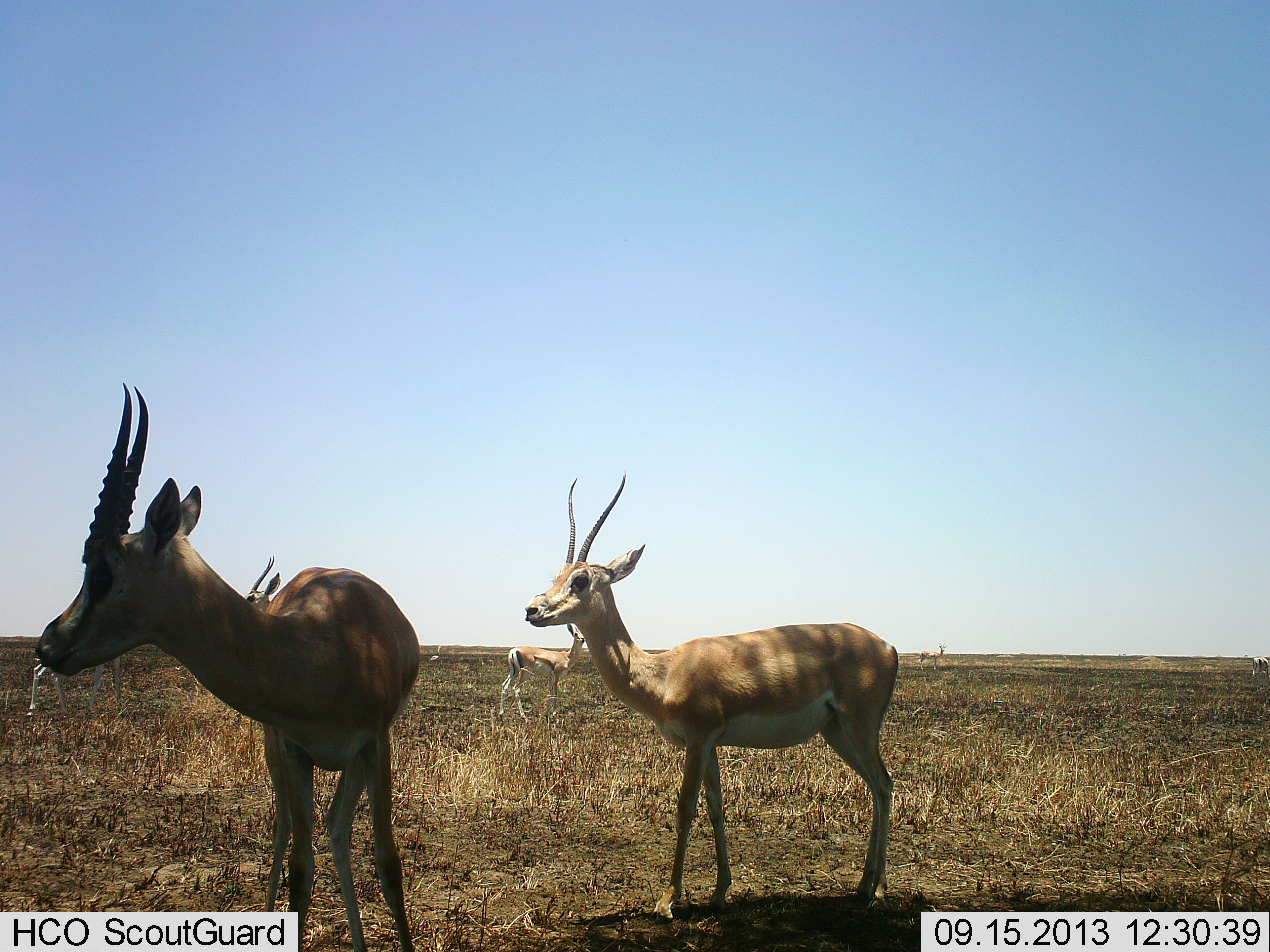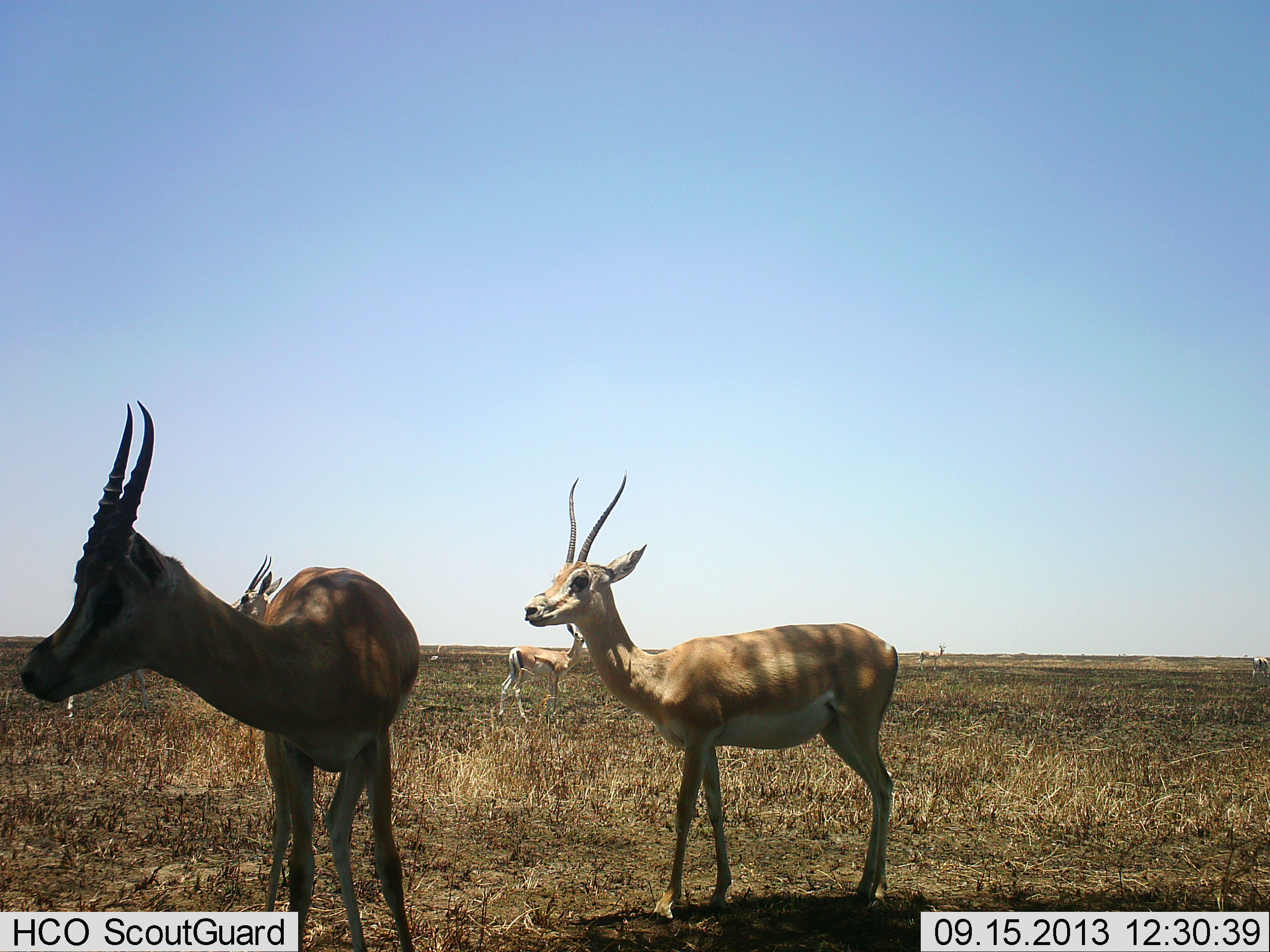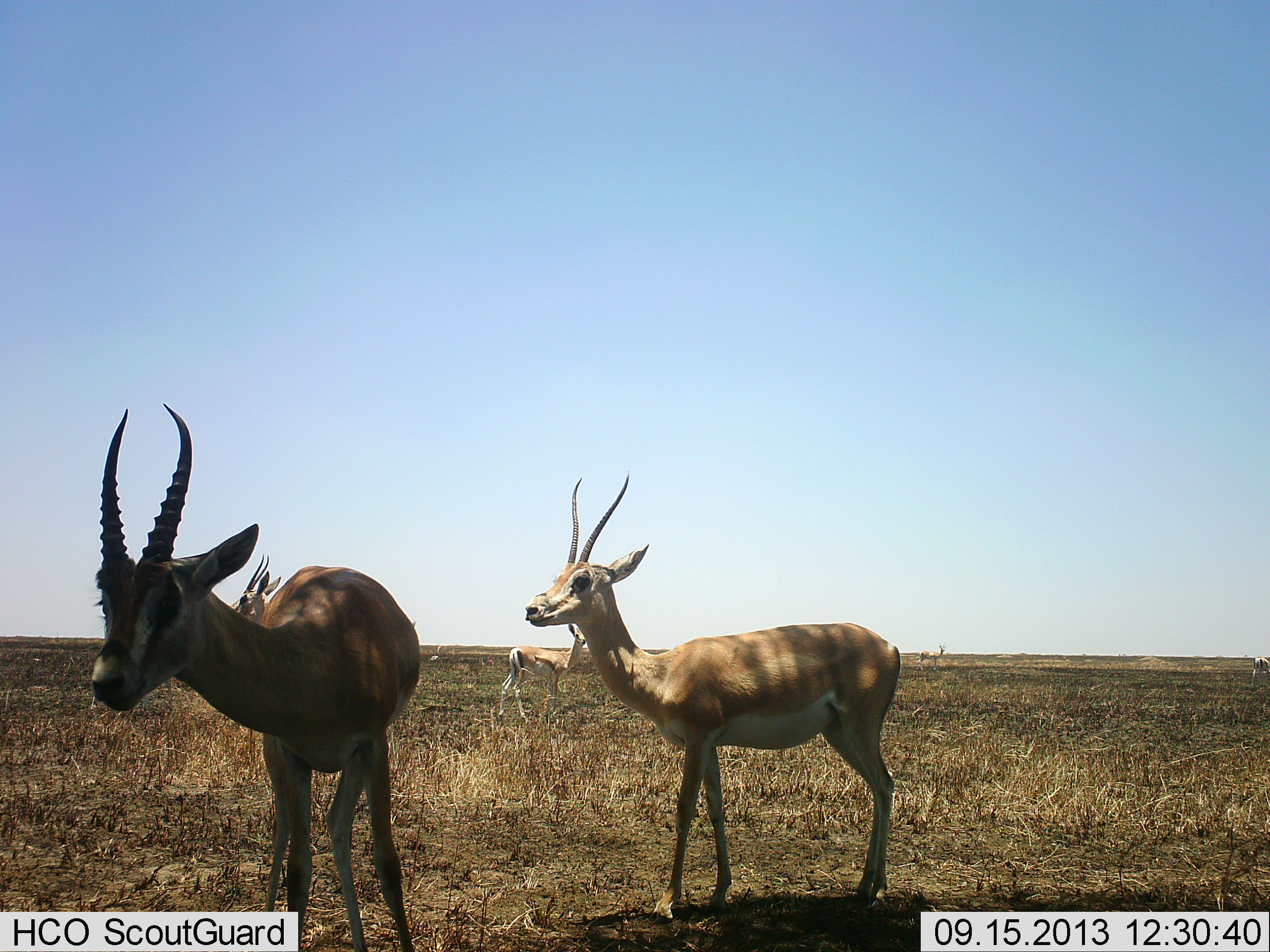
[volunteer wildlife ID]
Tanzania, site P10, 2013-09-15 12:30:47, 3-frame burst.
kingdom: Animalia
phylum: Chordata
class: Mammalia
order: Artiodactyla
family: Bovidae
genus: Nanger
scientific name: Nanger granti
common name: grant's gazelle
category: gazellegrants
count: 4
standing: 91%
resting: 9%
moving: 9%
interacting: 0%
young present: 0%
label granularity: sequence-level